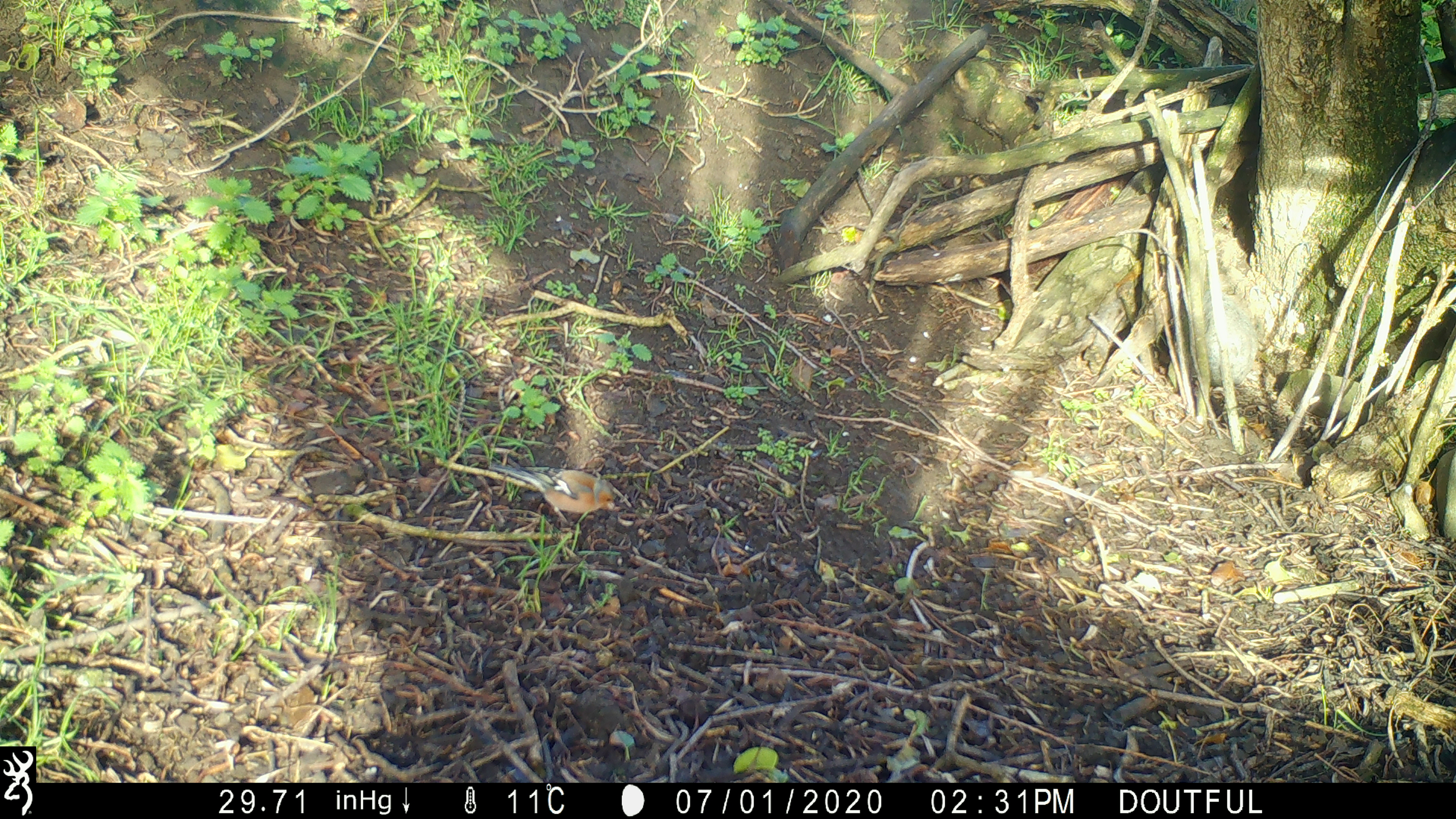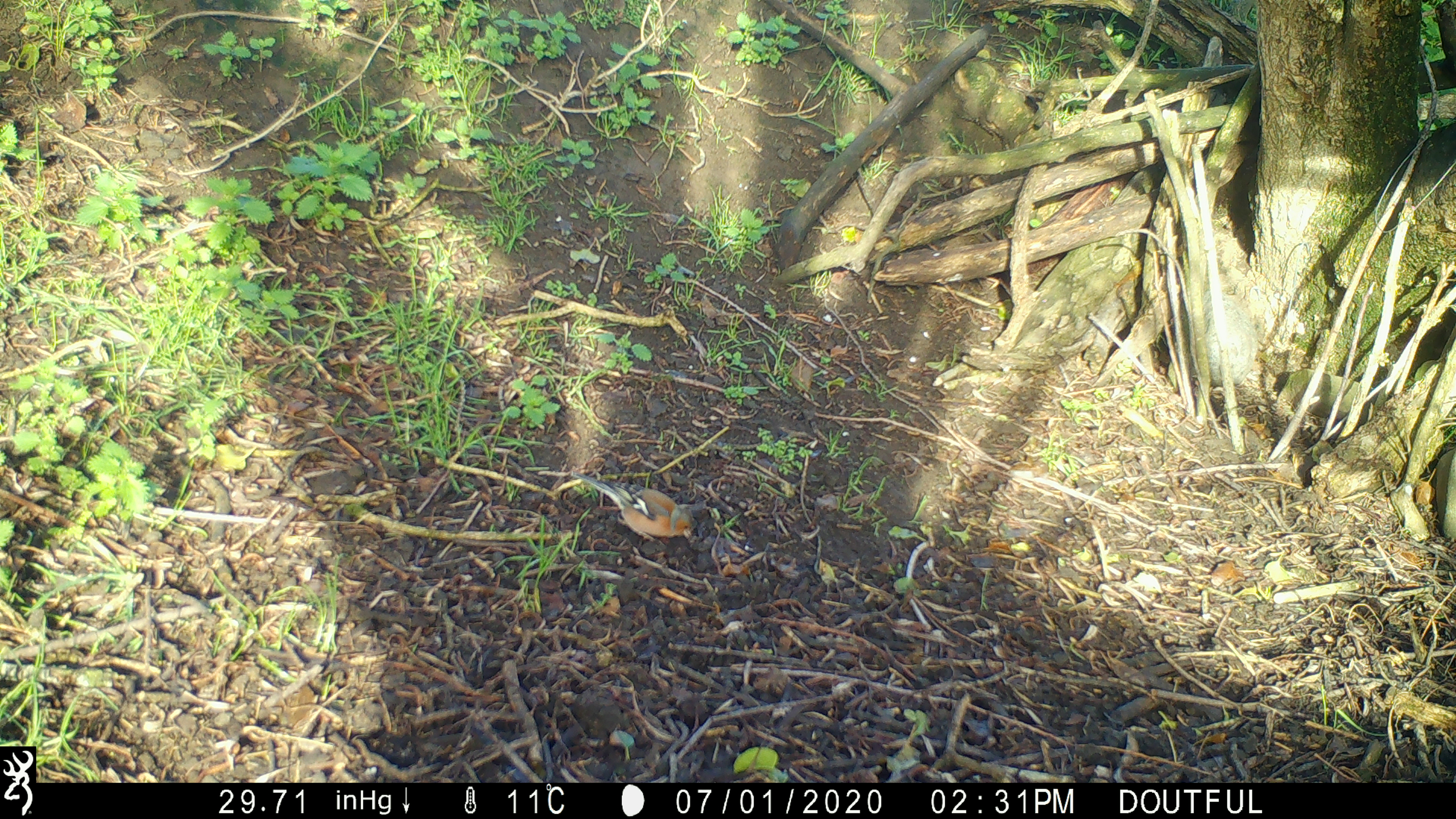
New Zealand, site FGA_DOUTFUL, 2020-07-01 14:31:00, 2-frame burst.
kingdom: Animalia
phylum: Chordata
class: Aves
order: Passeriformes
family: Fringillidae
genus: Fringilla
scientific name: Fringilla coelebs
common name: common chaffinch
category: chaffinch